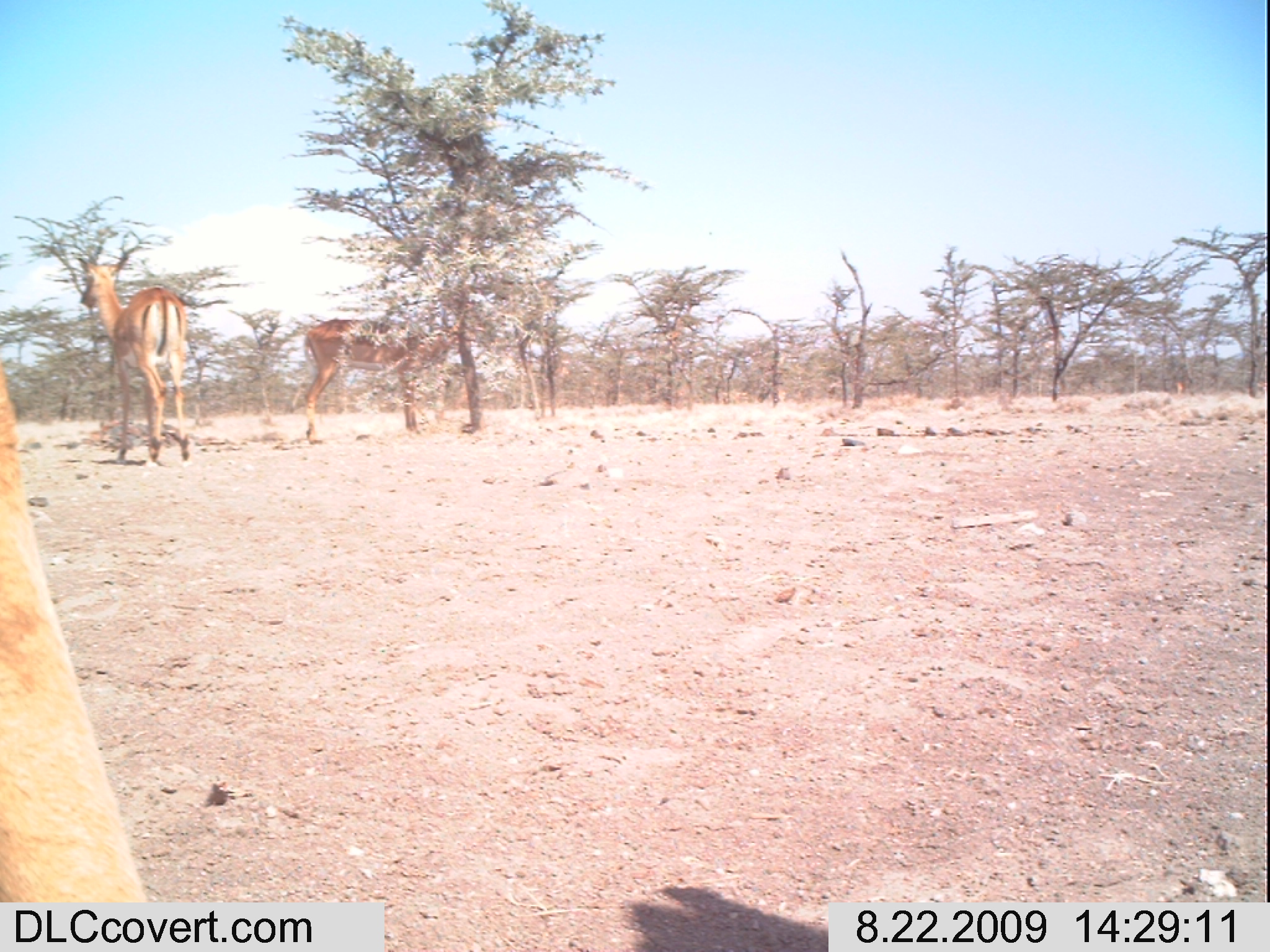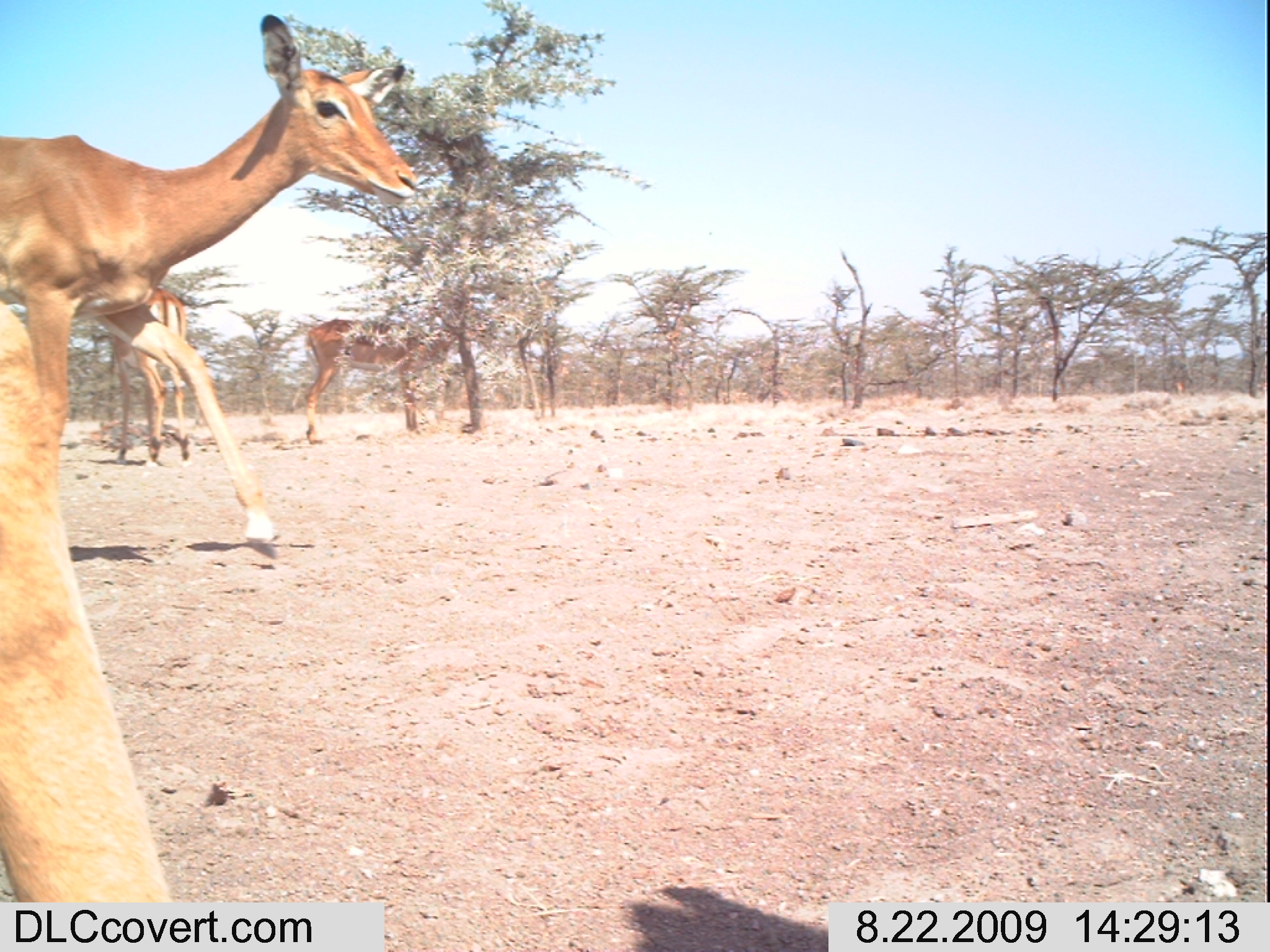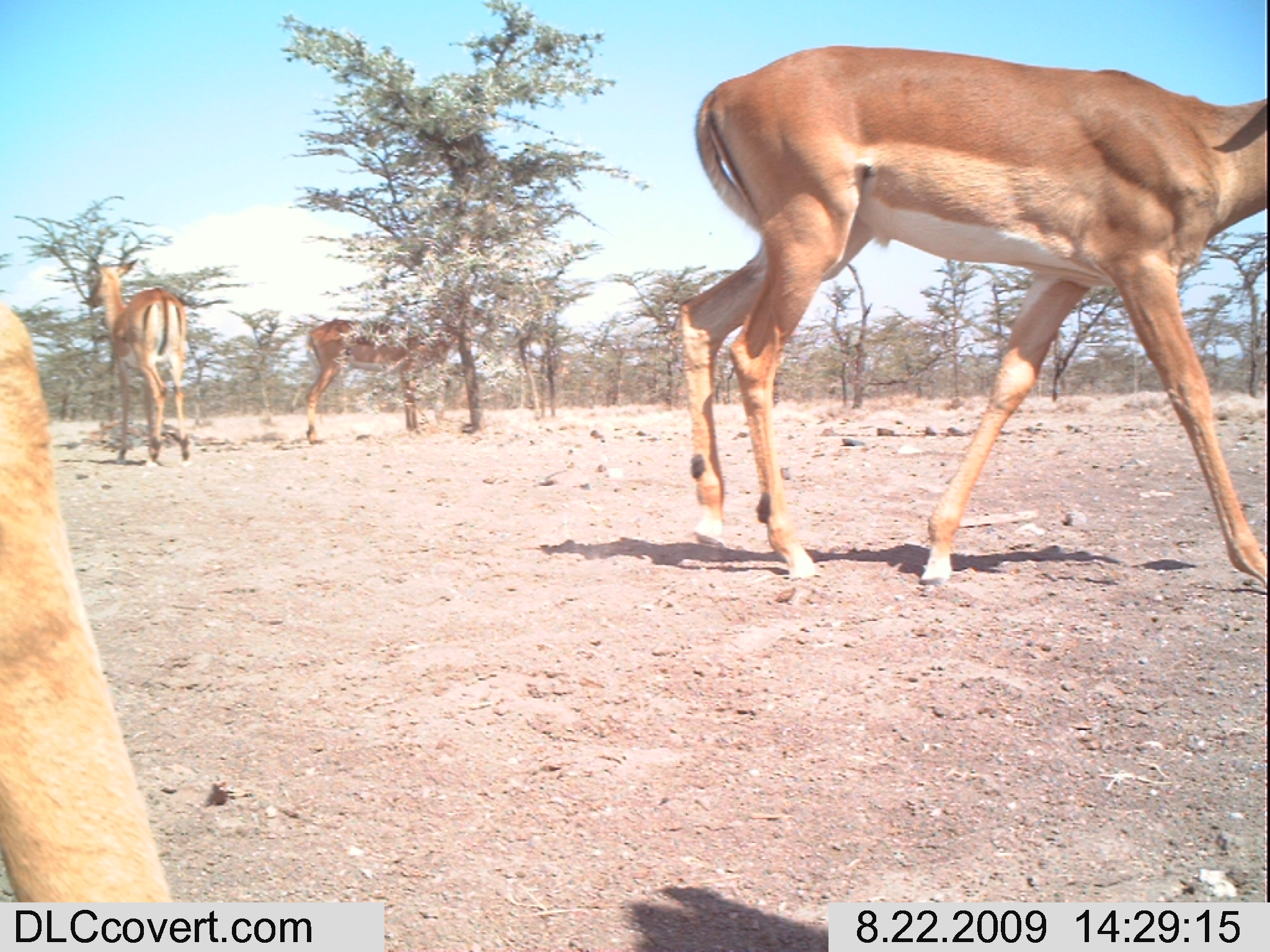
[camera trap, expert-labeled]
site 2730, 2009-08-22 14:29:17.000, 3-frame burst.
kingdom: Animalia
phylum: Chordata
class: Mammalia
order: Artiodactyla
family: Bovidae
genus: Aepyceros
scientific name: Aepyceros melampus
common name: impala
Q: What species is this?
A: Aepyceros melampus (impala).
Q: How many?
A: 3.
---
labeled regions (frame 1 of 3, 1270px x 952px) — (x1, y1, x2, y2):
aepyceros melampus: (0, 358, 144, 903); (295, 290, 481, 445); (75, 254, 192, 467)